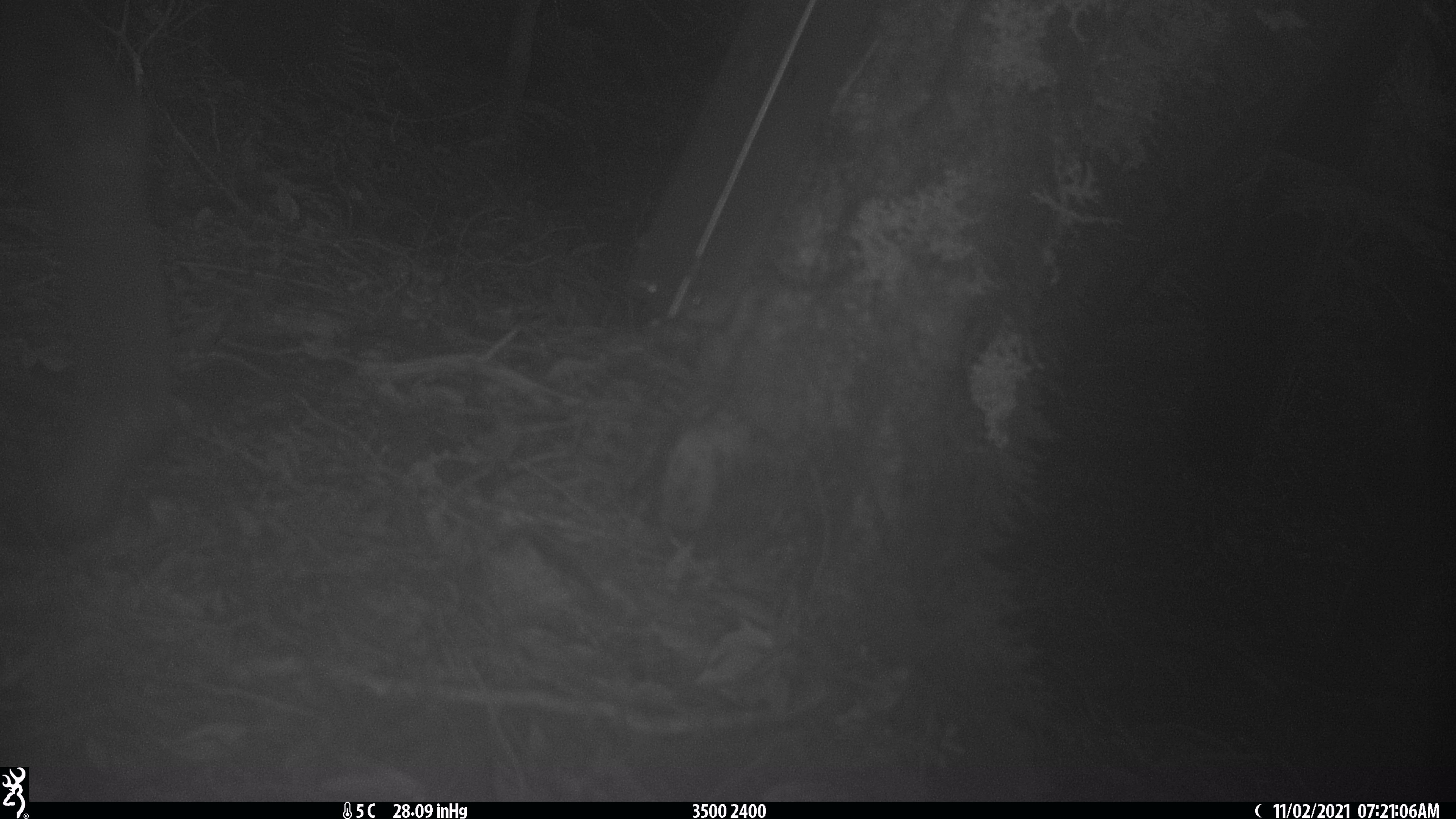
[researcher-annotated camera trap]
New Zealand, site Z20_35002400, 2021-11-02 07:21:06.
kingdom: Animalia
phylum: Chordata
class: Mammalia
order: Artiodactyla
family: Bovidae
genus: Rupicapra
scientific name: Rupicapra rupicapra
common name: alpine chamois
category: chamois